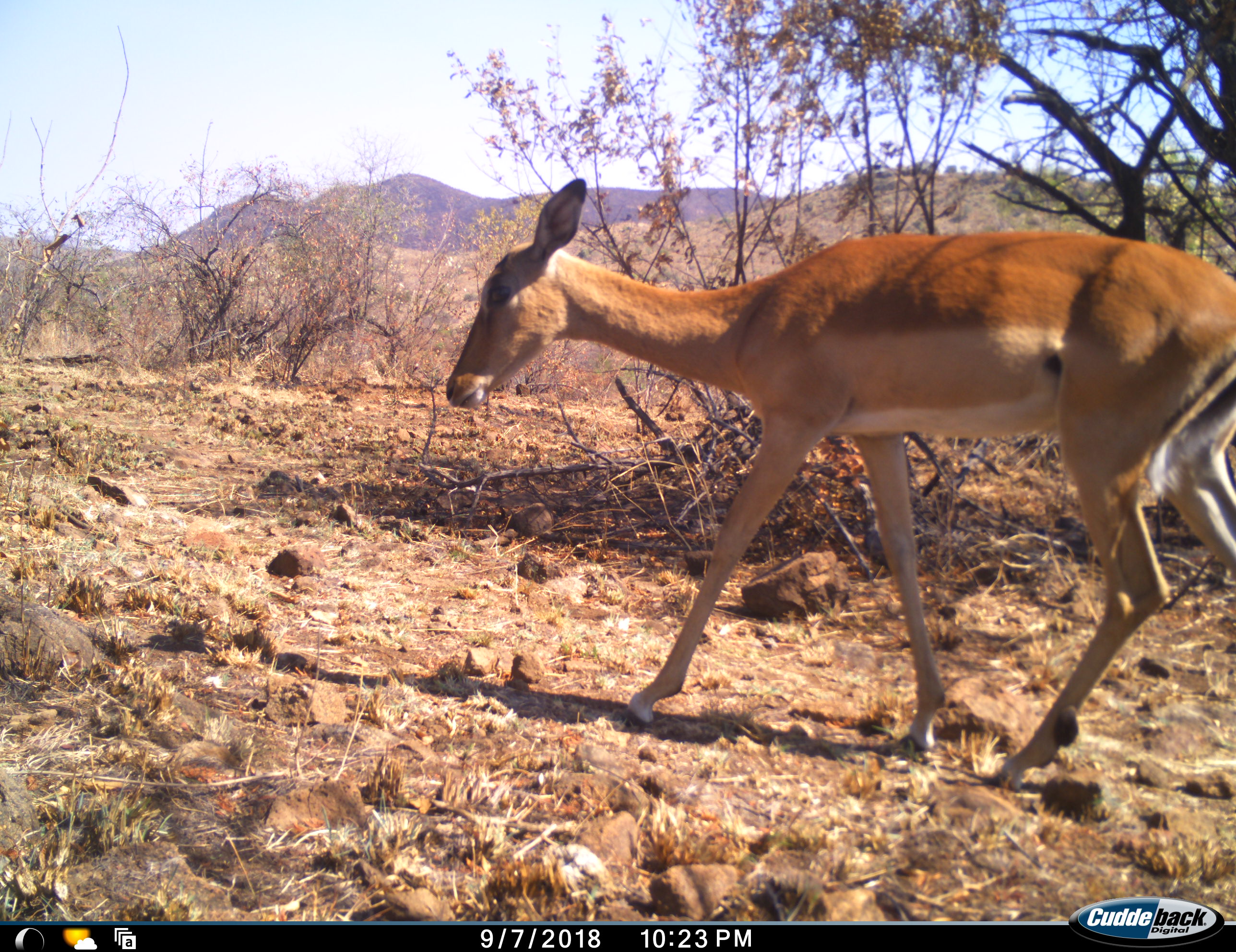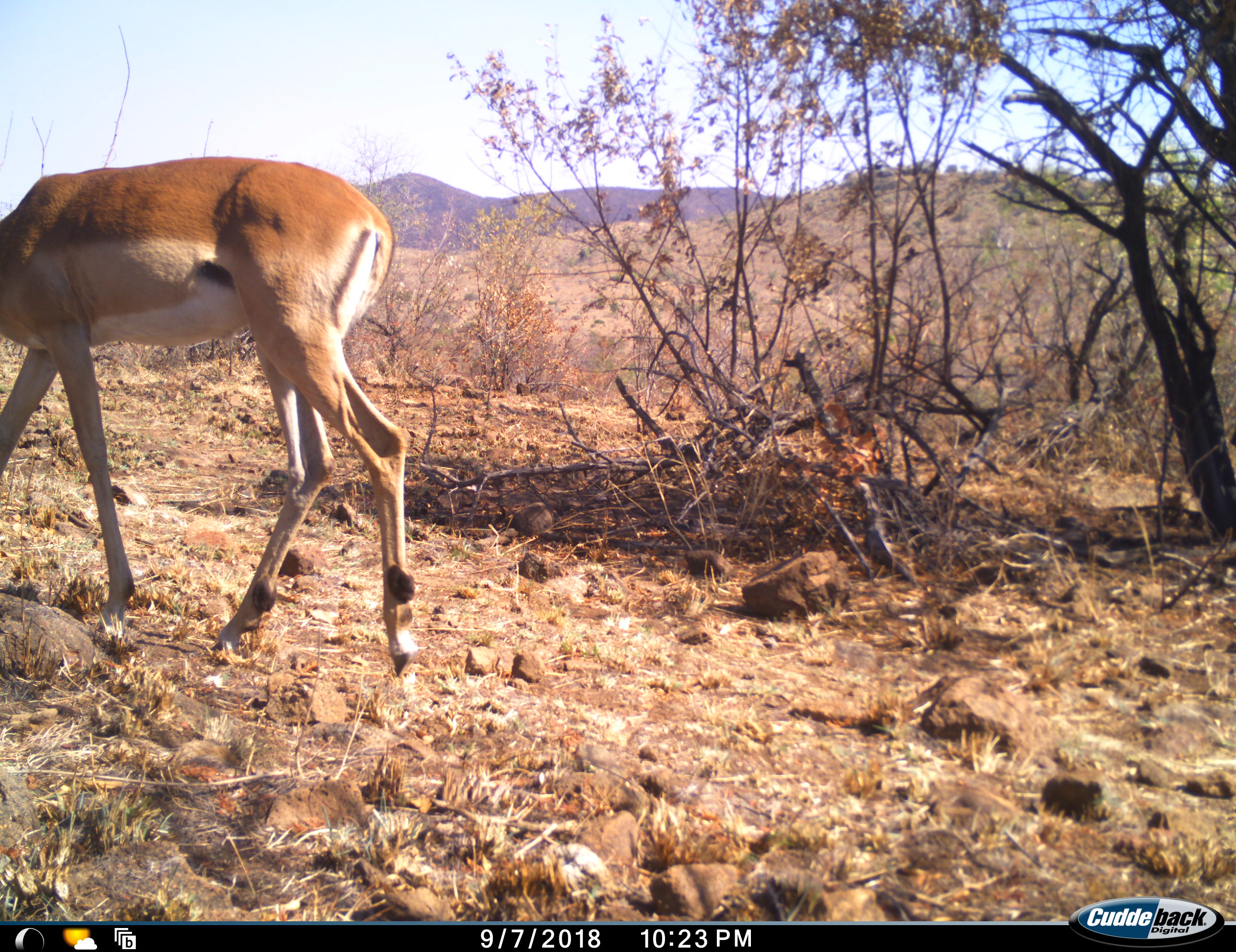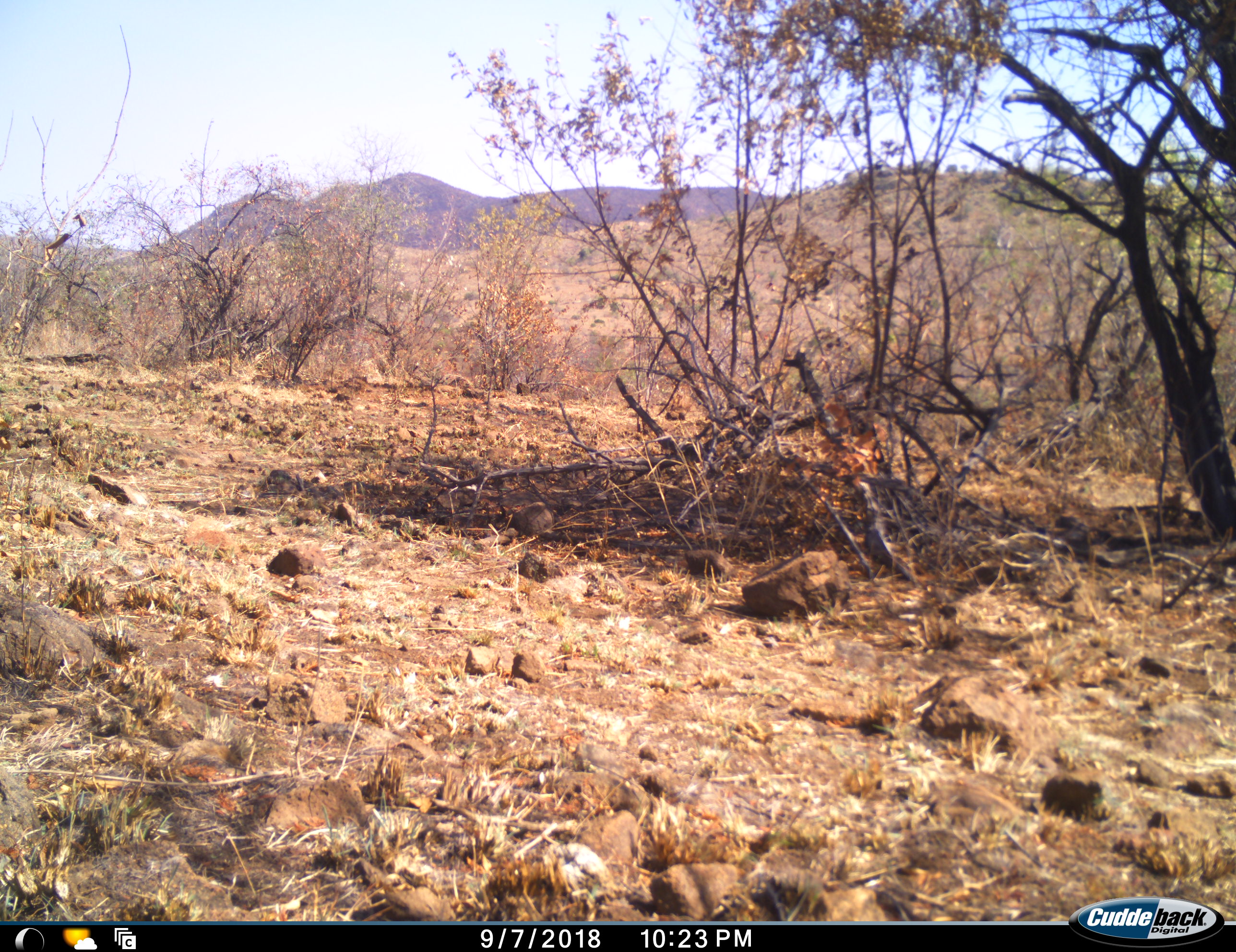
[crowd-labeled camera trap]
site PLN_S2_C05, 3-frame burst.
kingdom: Animalia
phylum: Chordata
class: Mammalia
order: Artiodactyla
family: Bovidae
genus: Aepyceros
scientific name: Aepyceros melampus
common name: impala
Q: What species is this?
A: Impala (Aepyceros melampus).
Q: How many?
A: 1.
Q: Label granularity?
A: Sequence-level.